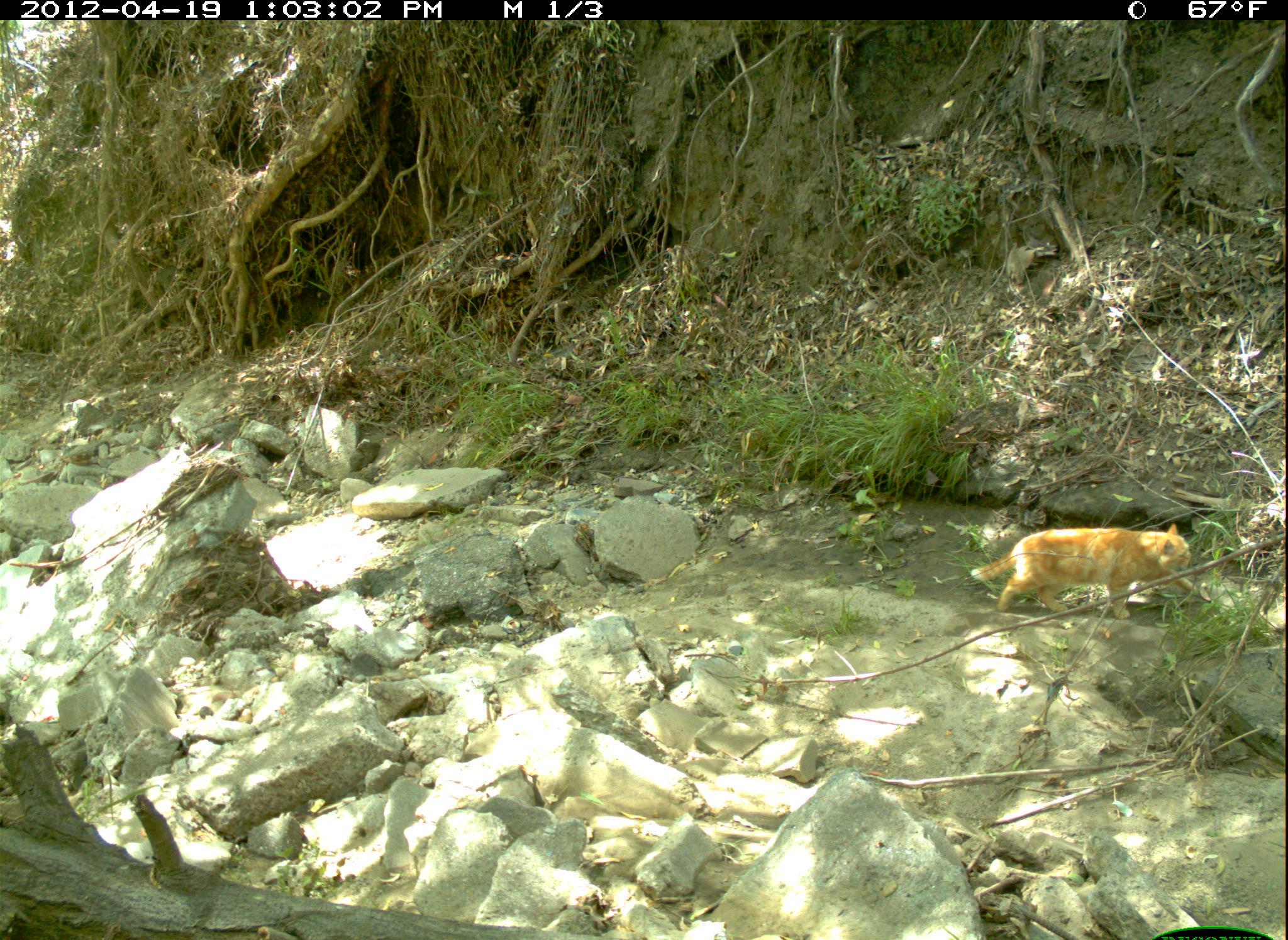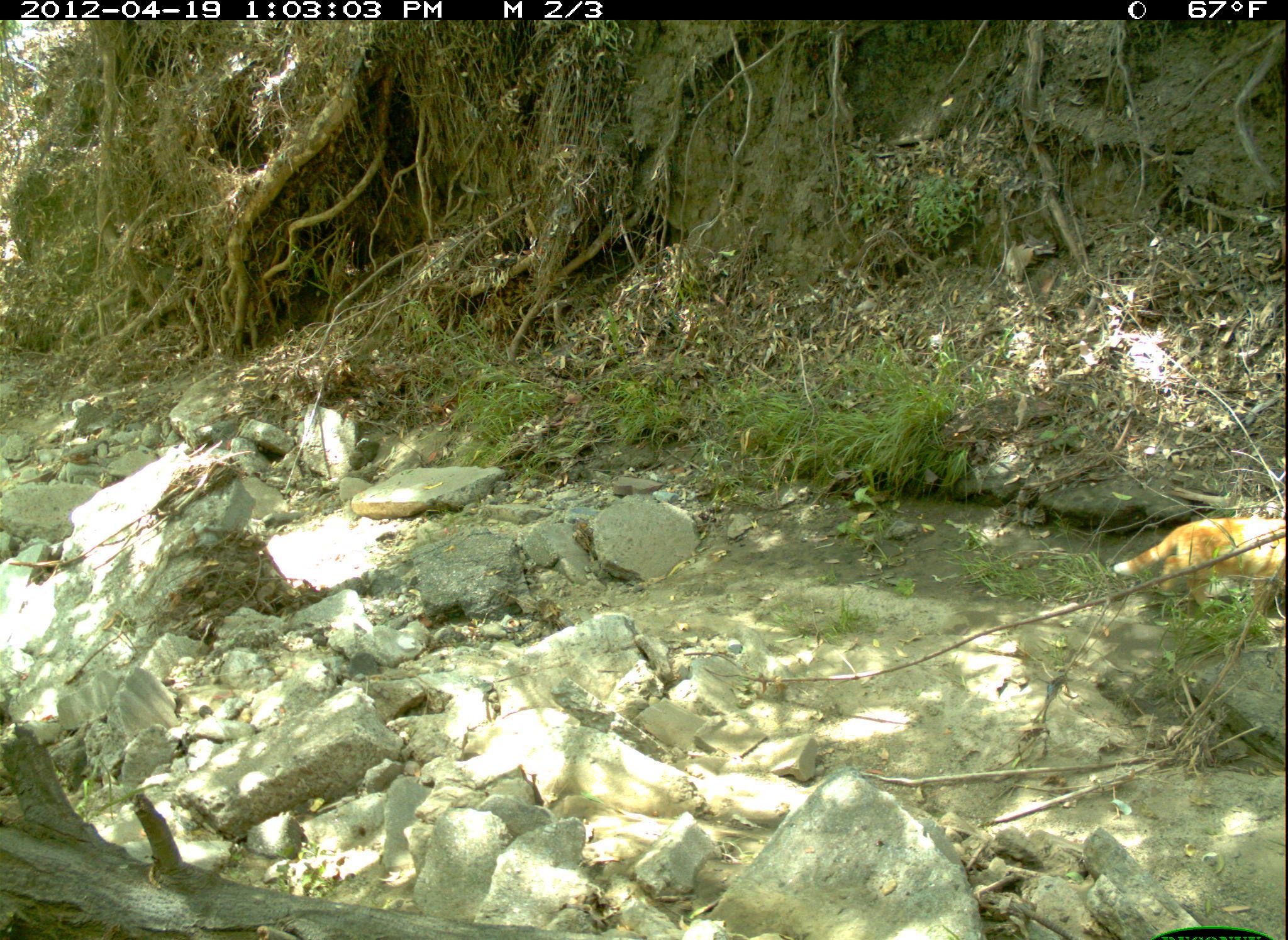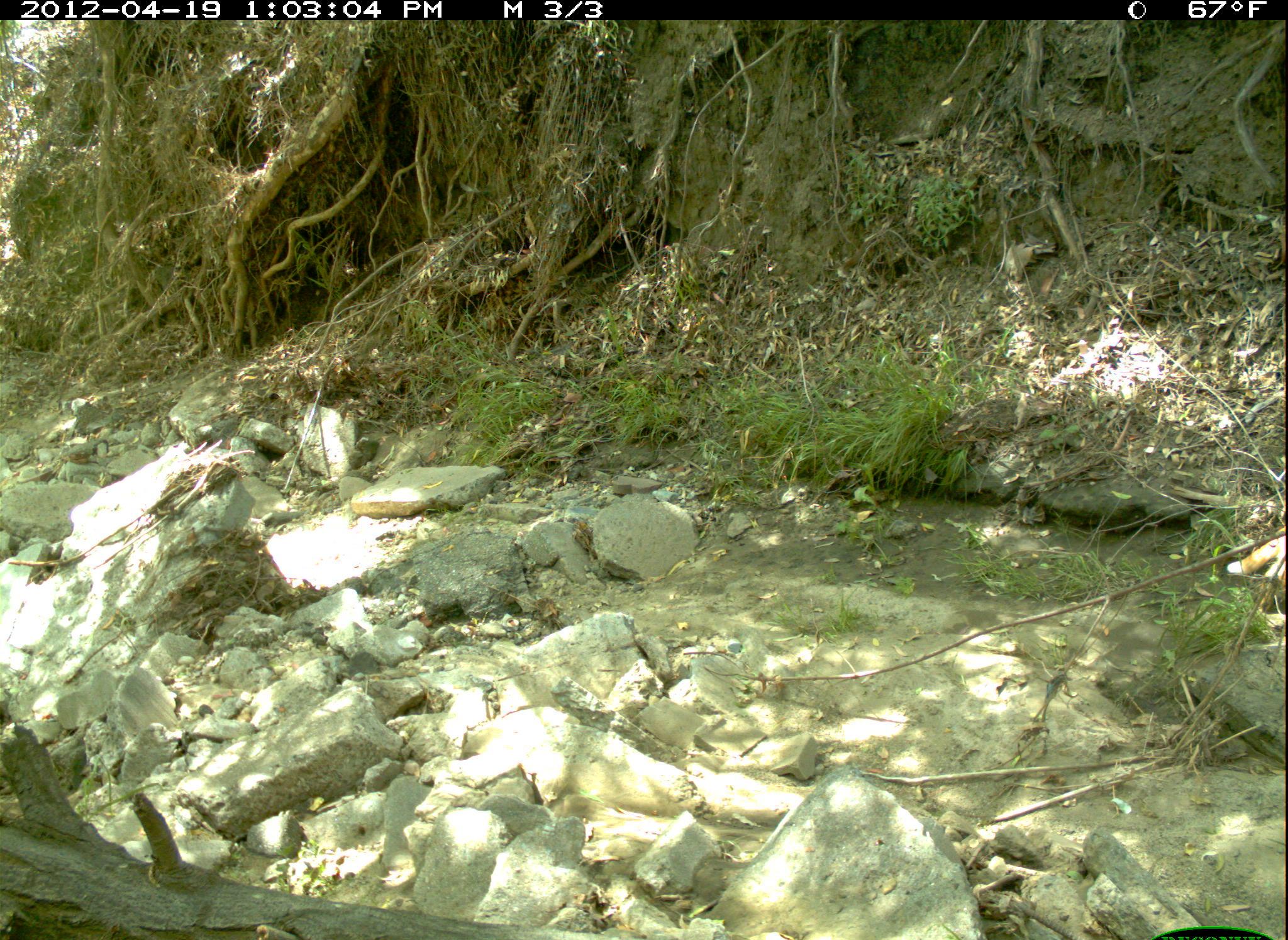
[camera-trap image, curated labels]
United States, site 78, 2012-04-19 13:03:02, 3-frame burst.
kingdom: Animalia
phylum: Chordata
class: Mammalia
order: Carnivora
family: Felidae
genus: Felis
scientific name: Felis catus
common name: cat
Cat (Felis catus).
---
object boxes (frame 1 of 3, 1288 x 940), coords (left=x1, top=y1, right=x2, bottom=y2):
cat: (left=985, top=486, right=1211, bottom=646)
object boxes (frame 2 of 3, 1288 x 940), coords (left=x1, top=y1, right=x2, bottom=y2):
cat: (left=1096, top=498, right=1282, bottom=633)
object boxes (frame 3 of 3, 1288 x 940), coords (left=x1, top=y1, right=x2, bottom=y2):
cat: (left=1214, top=511, right=1286, bottom=630)